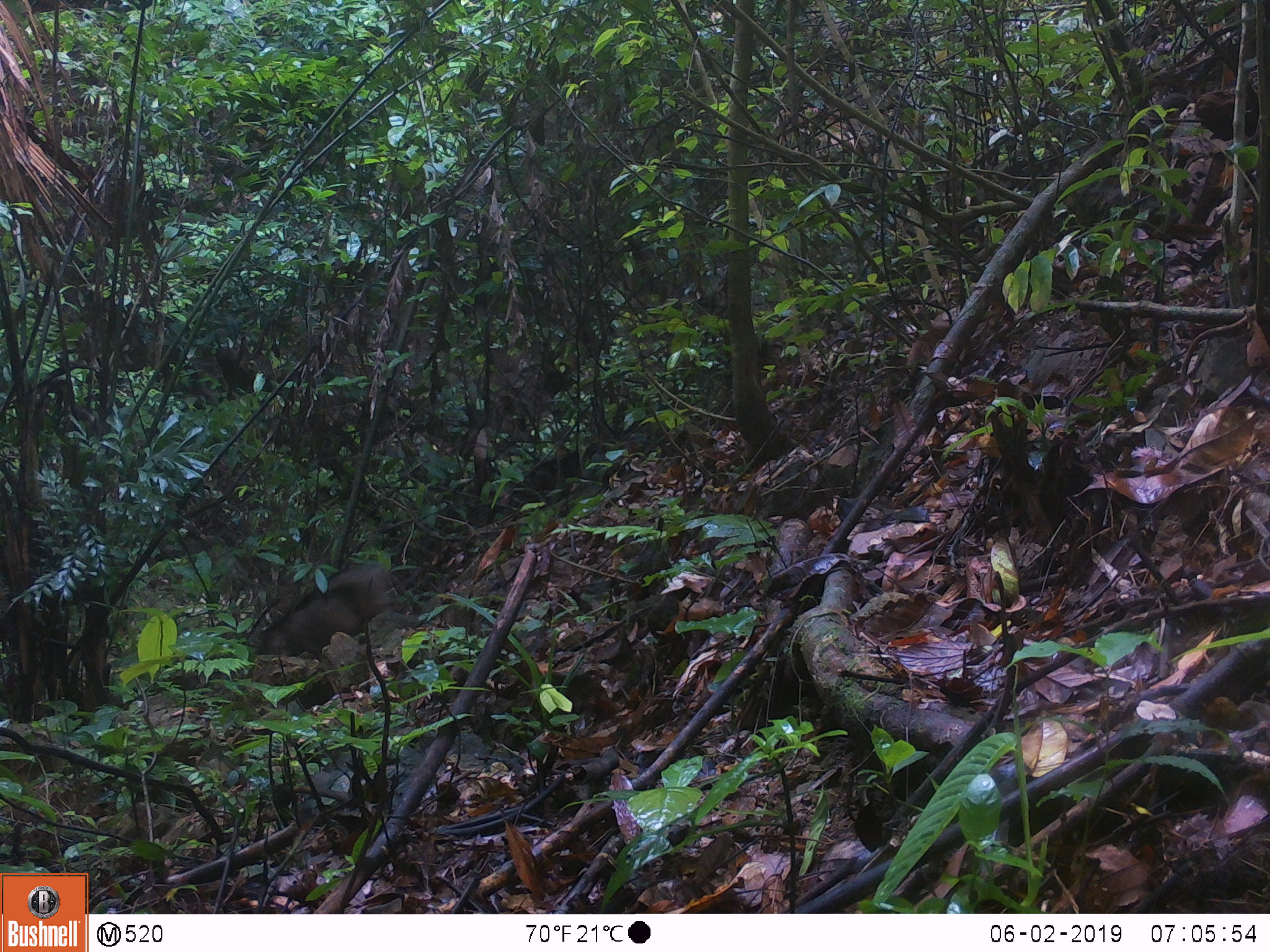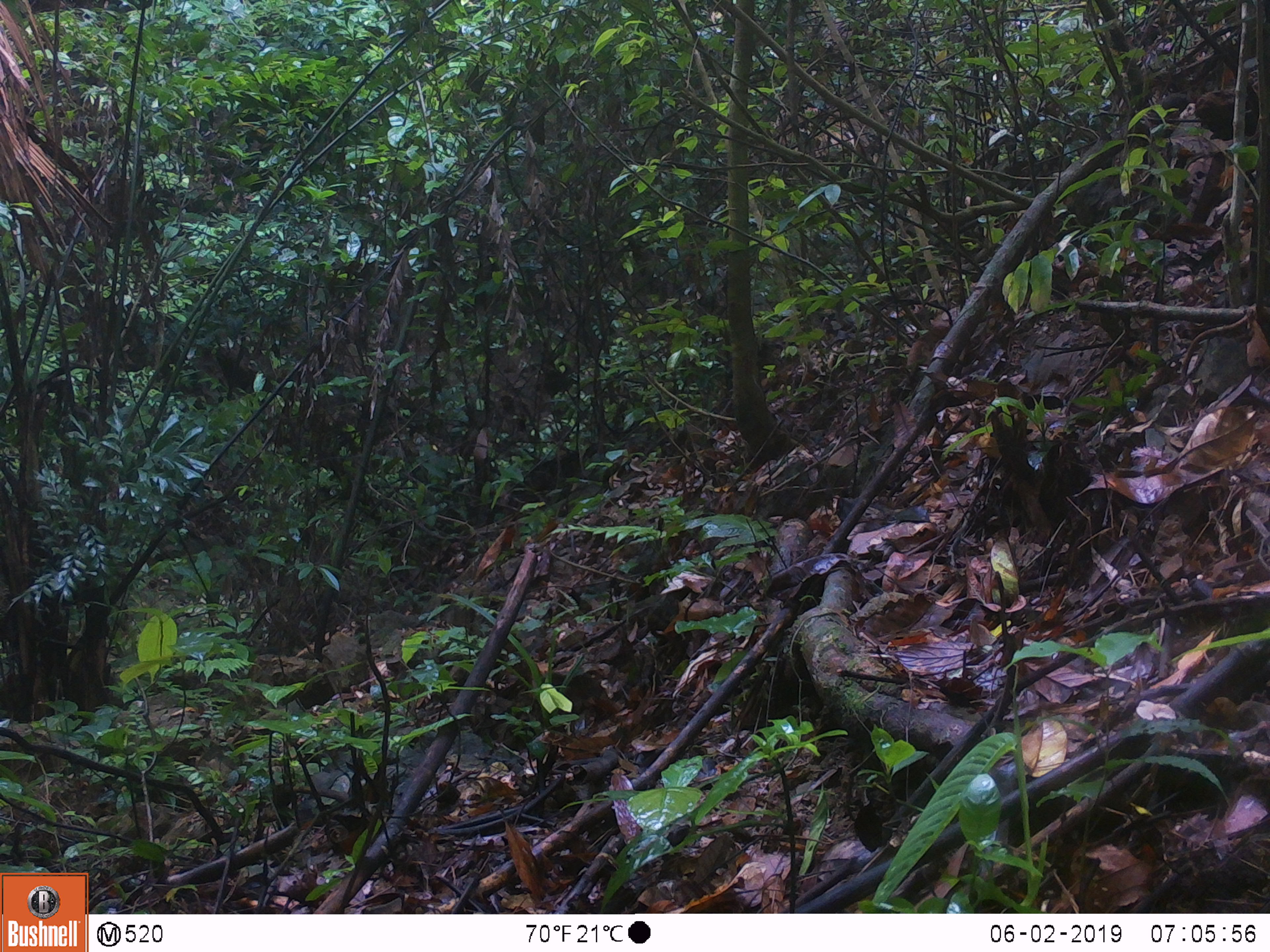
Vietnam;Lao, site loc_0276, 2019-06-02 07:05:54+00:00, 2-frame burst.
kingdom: Animalia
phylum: Chordata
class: Mammalia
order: Artiodactyla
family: Suidae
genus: Sus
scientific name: Sus scrofa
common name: eurasian wild pig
Eurasian wild pig (Sus scrofa). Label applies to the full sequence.